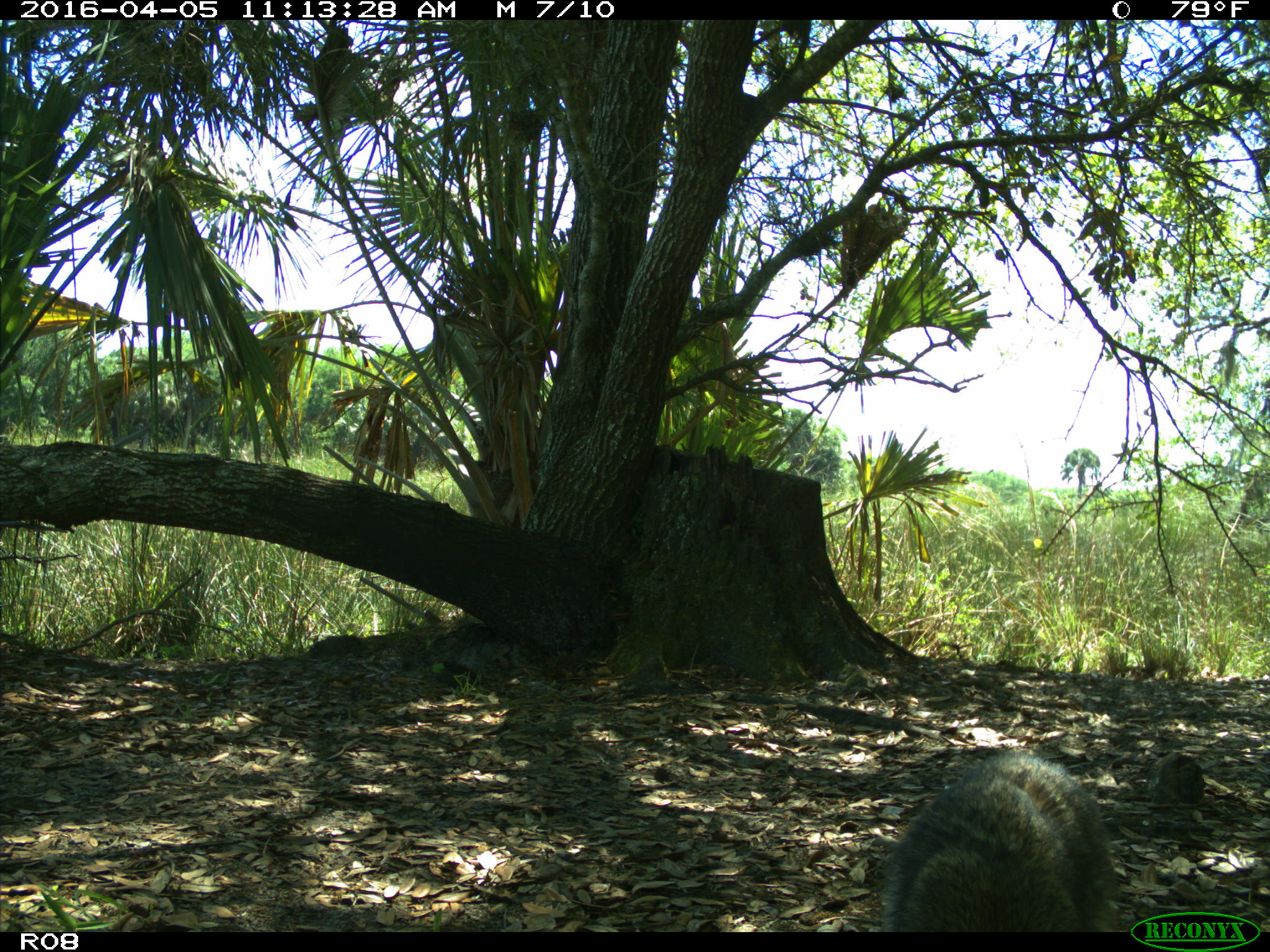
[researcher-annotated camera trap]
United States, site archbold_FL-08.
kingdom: Animalia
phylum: Chordata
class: Mammalia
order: Carnivora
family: Procyonidae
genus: Procyon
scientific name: Procyon lotor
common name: common raccoon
Procyon lotor (common raccoon).